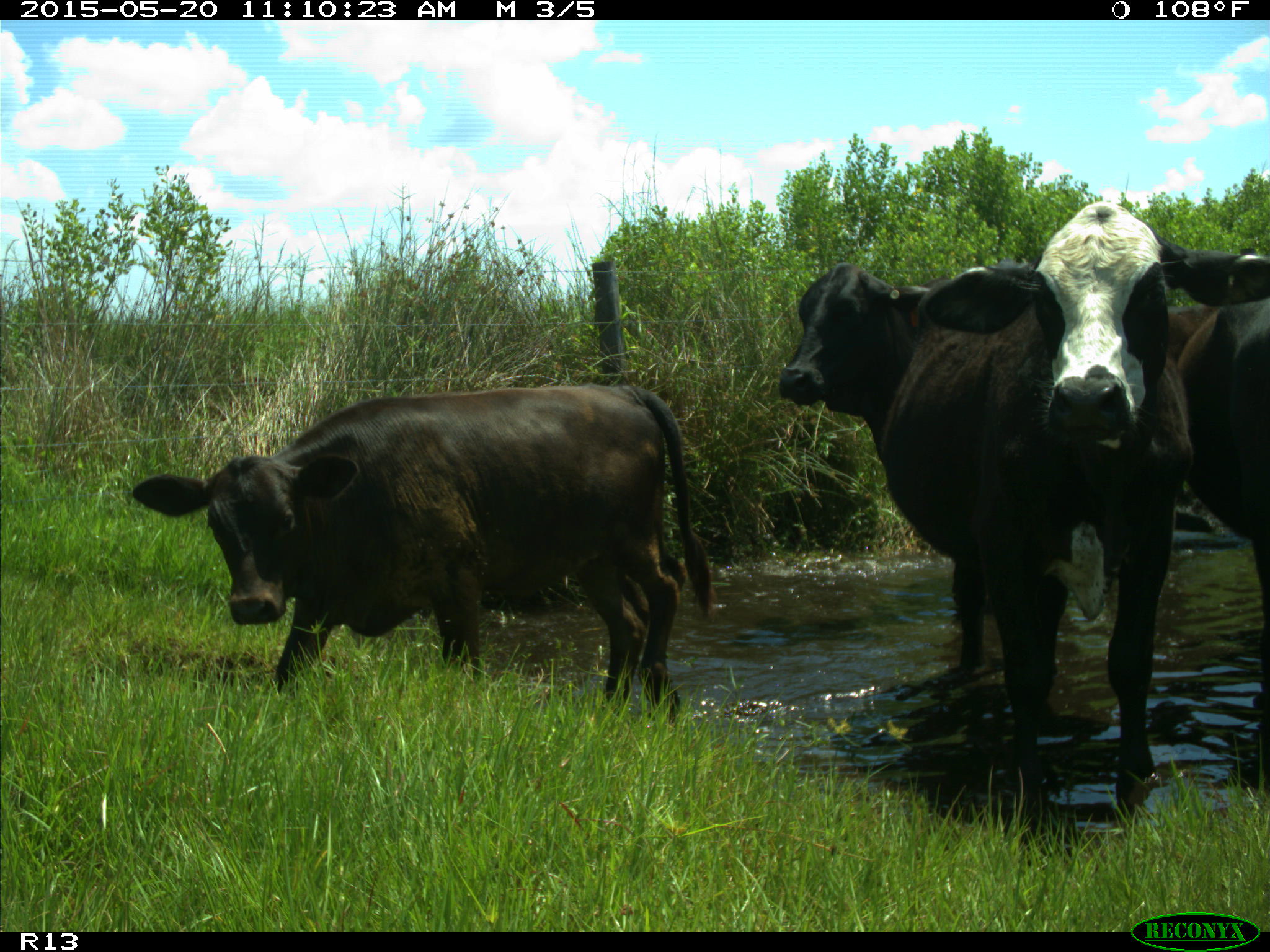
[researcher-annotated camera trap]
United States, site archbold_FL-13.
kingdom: Animalia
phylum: Chordata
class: Mammalia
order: Artiodactyla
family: Bovidae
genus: Bos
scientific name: Bos taurus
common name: domestic cow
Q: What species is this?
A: Bos taurus (domestic cow).